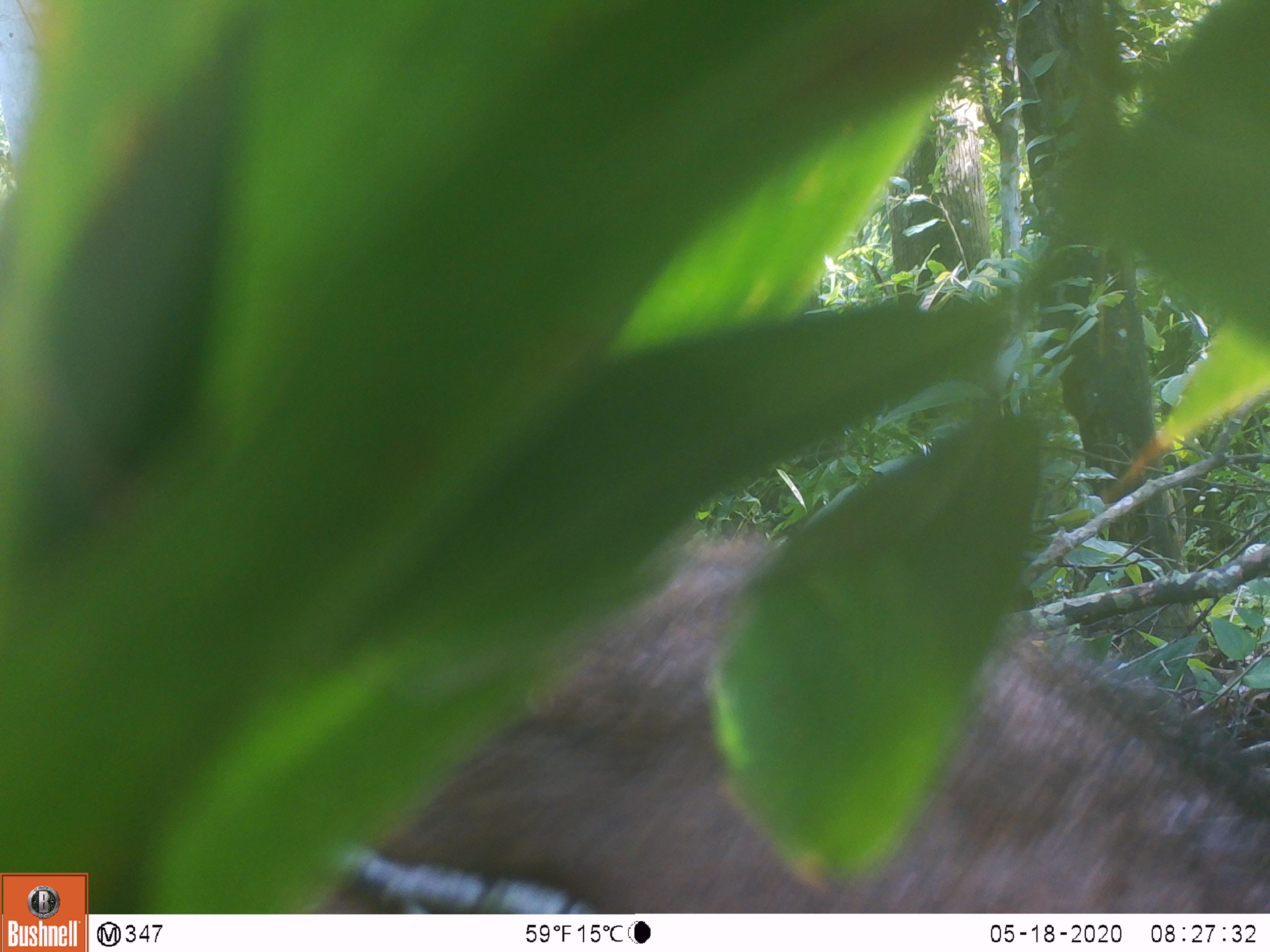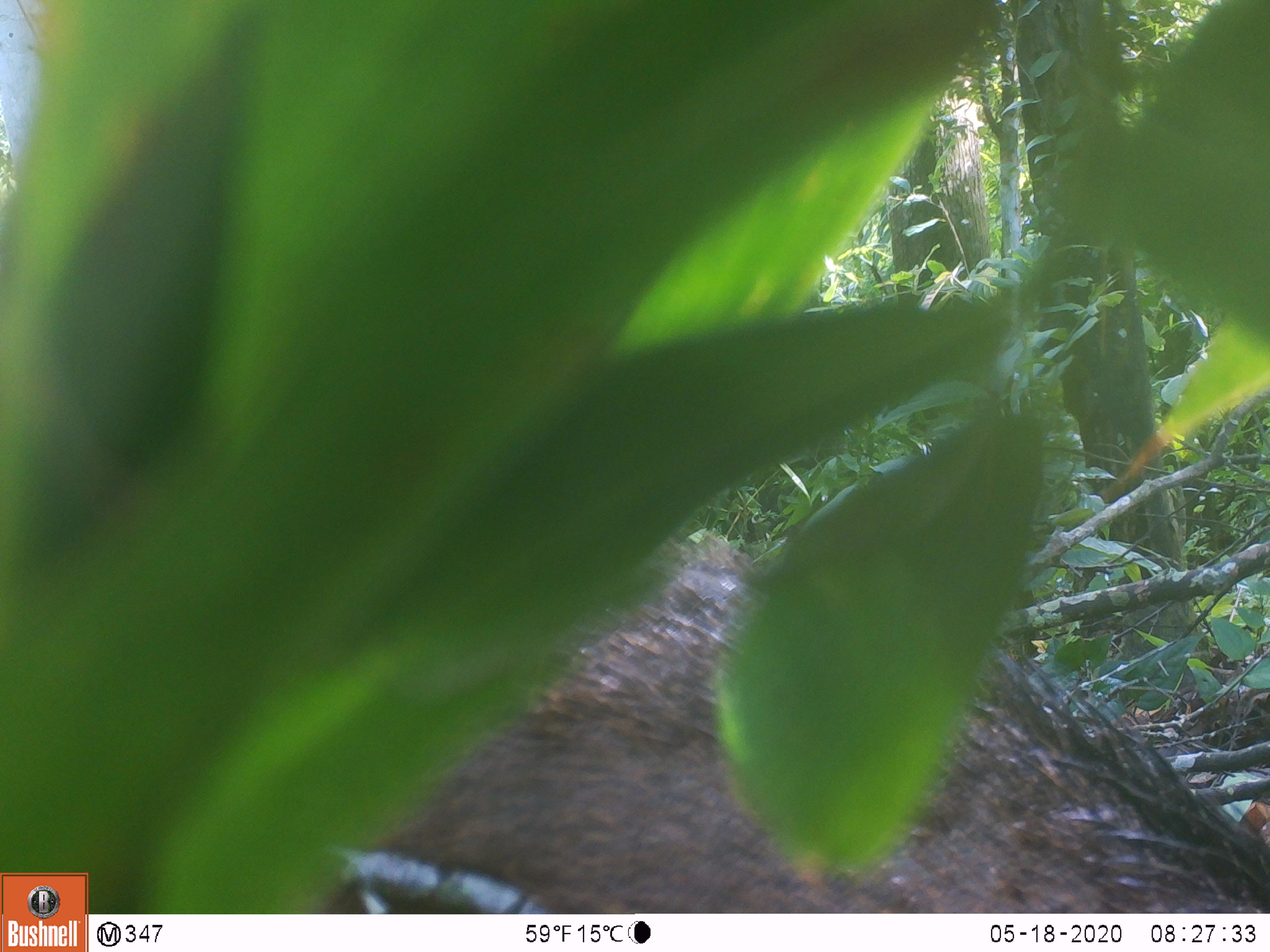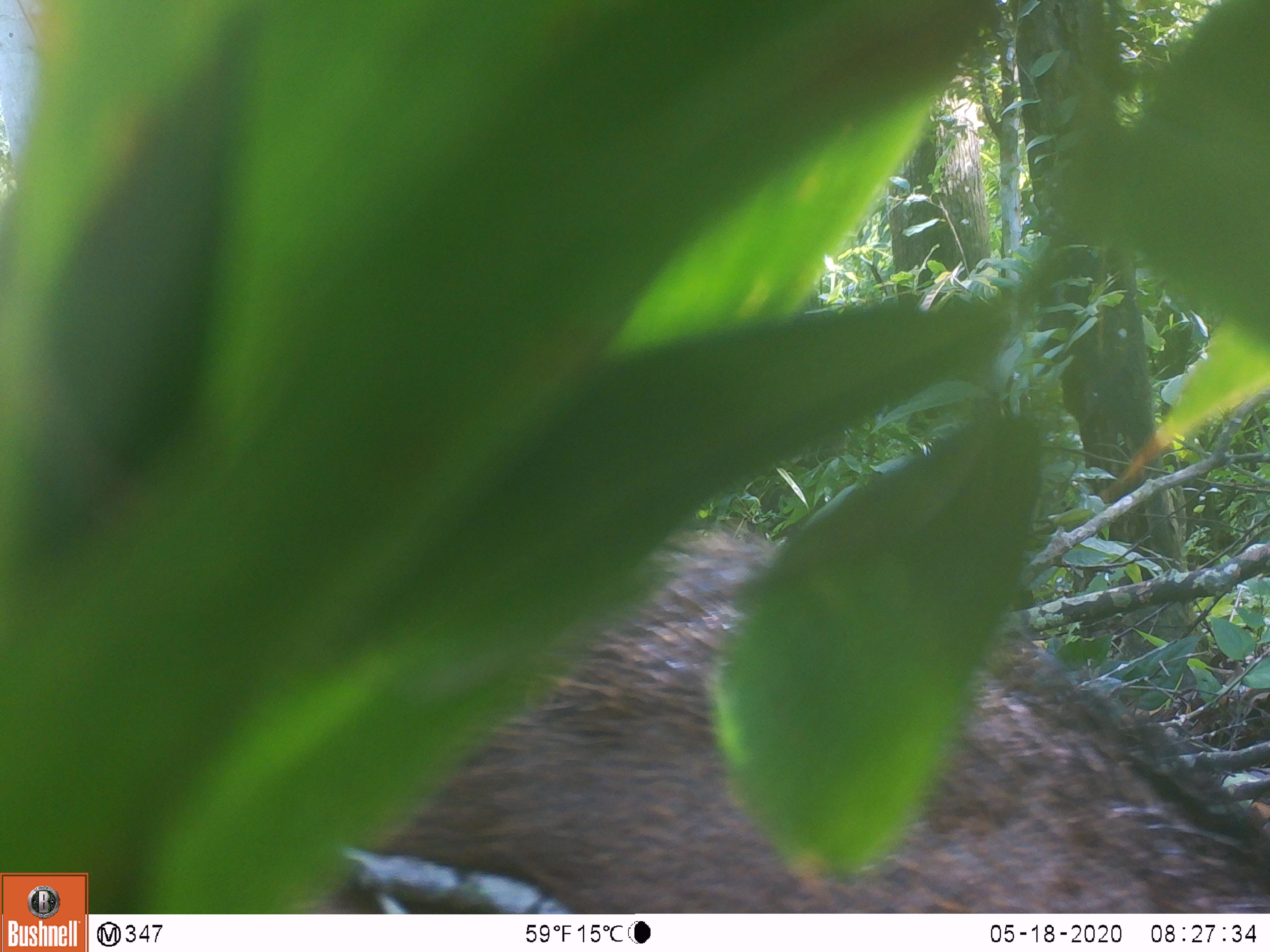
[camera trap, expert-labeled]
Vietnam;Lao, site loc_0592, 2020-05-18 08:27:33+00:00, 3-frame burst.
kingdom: Animalia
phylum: Chordata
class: Mammalia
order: Artiodactyla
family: Suidae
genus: Sus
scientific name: Sus scrofa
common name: eurasian wild pig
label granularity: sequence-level